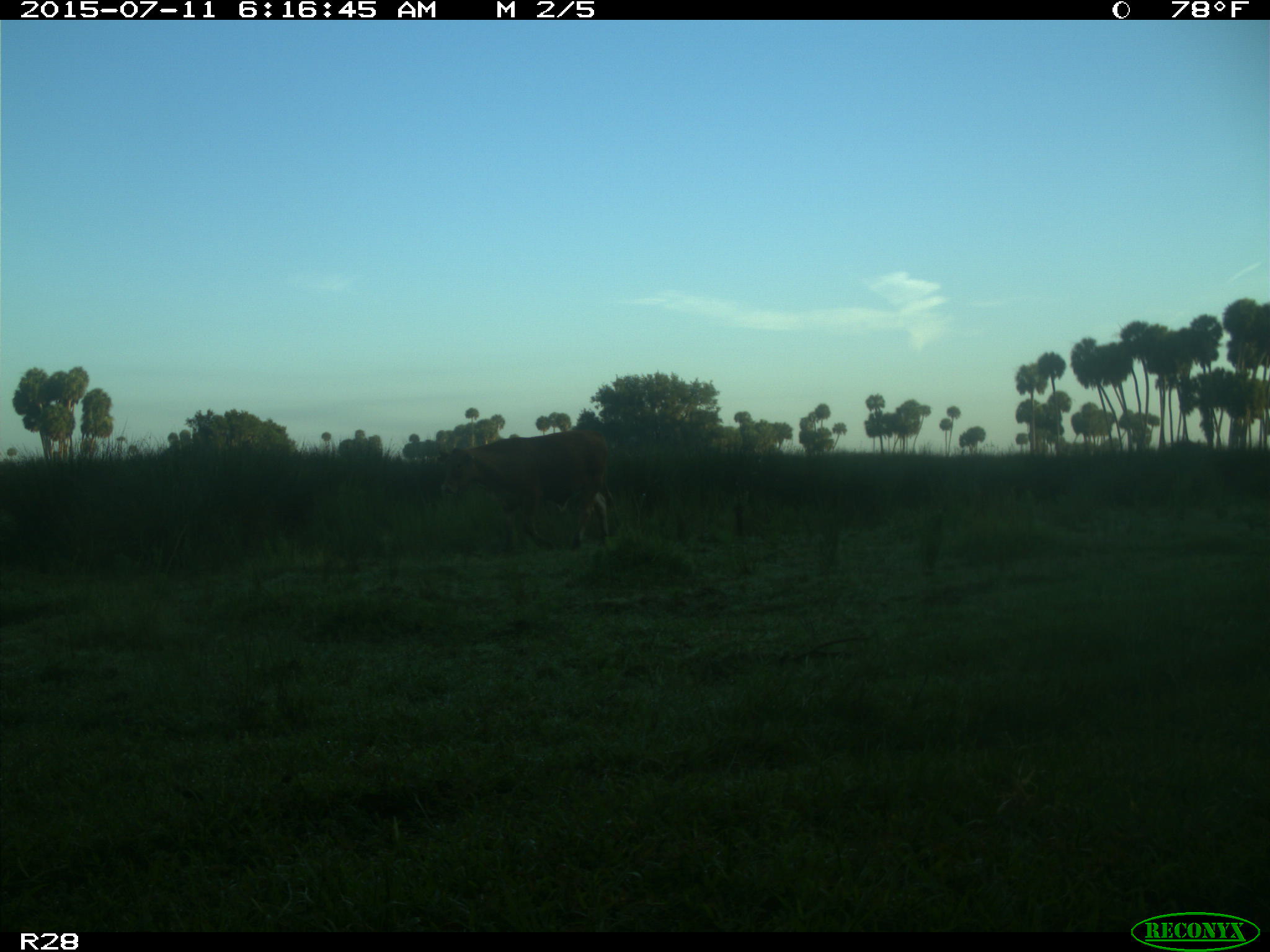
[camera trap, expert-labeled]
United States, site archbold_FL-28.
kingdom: Animalia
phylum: Chordata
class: Mammalia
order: Artiodactyla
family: Bovidae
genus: Bos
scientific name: Bos taurus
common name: domestic cow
Bos taurus (domestic cow).